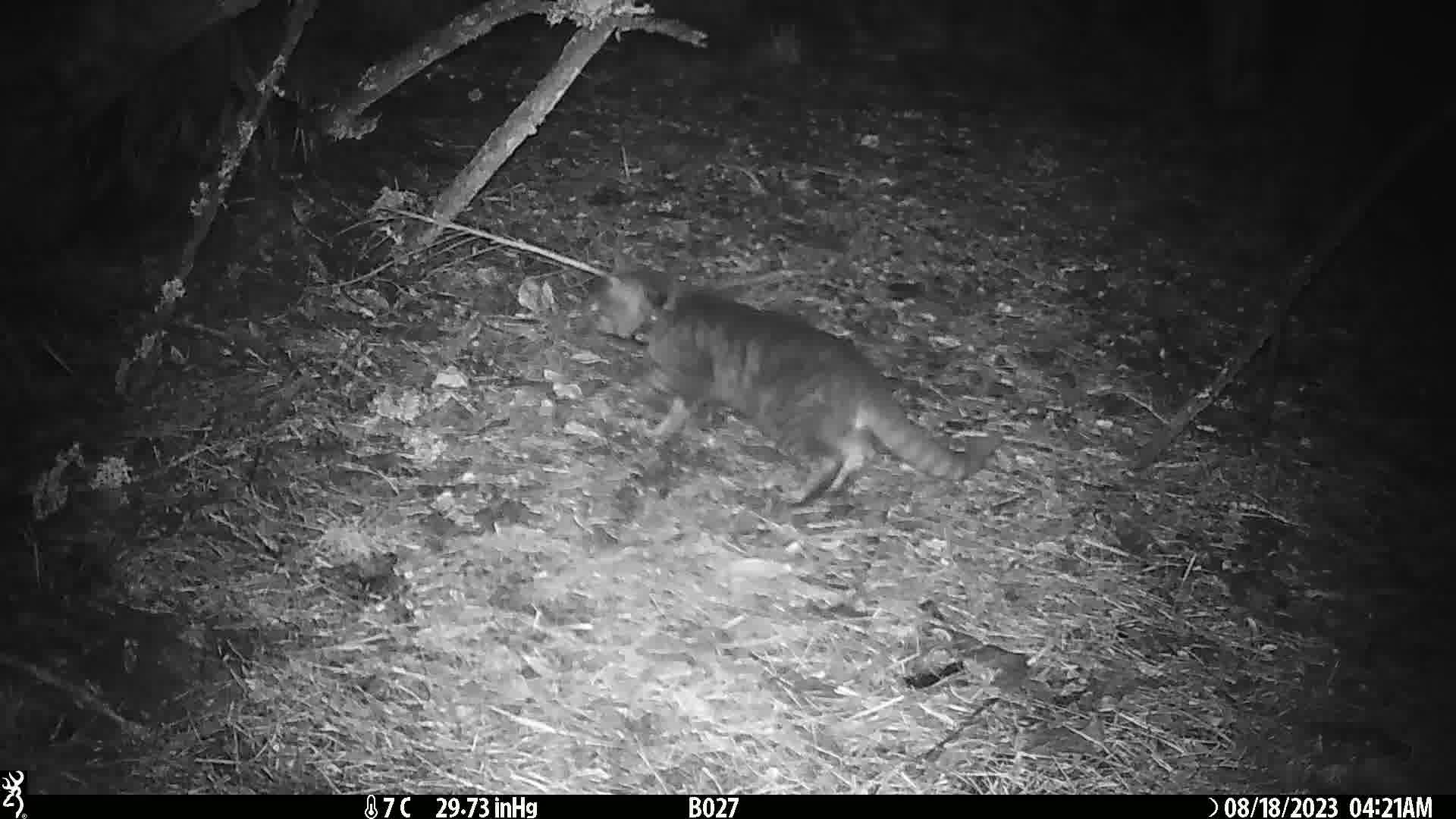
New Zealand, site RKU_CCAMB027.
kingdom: Animalia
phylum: Chordata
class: Mammalia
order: Carnivora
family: Felidae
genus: Felis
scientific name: Felis catus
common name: domestic cat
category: cat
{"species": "cat (domestic cat) (Felis catus)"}